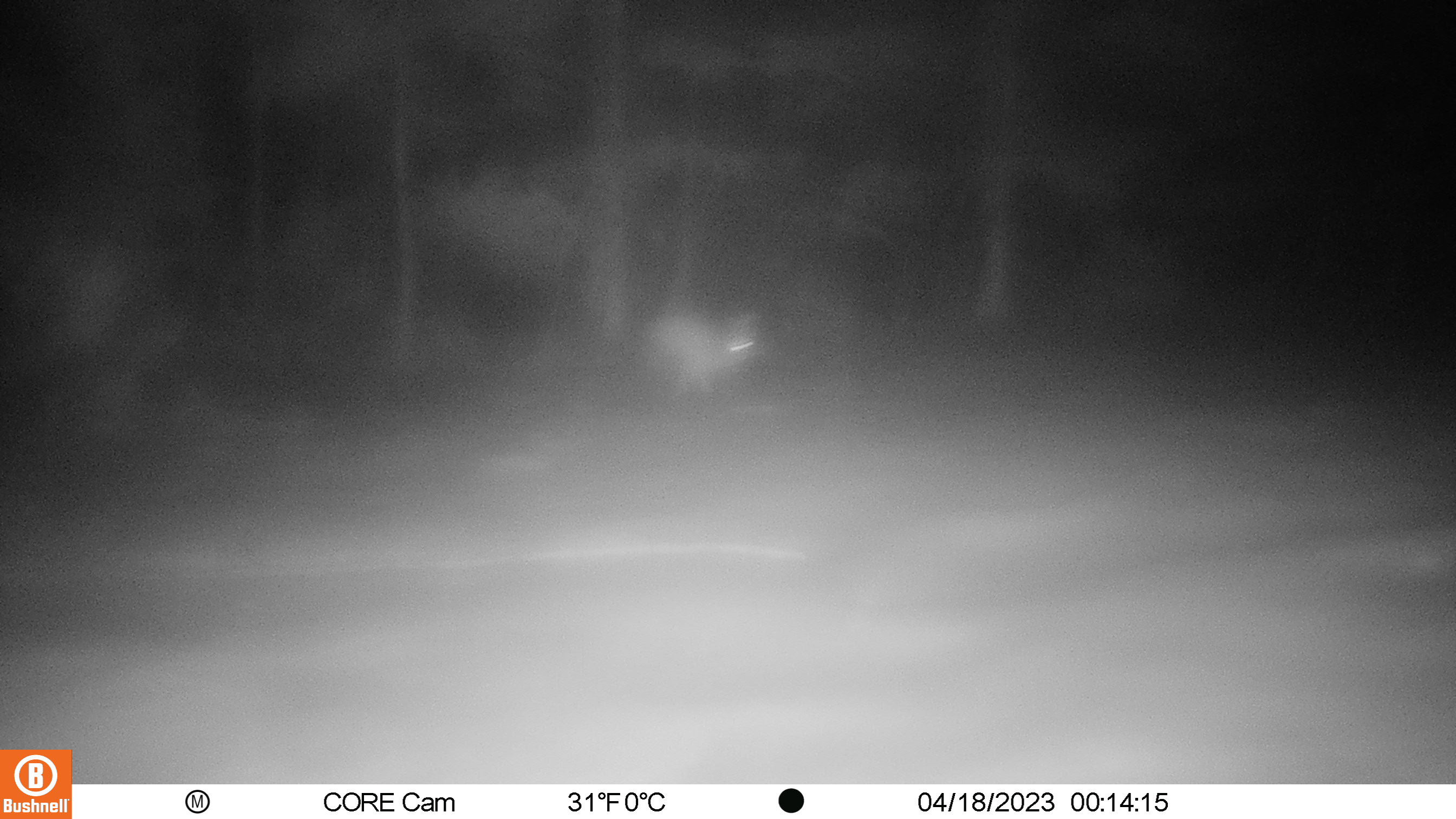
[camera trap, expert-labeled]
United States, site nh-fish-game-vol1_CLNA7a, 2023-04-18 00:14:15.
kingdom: Animalia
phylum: Chordata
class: Mammalia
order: Lagomorpha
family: Leporidae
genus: Lepus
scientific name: Lepus americanus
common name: snowshoe hare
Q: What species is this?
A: Snowshoe hare (Lepus americanus).